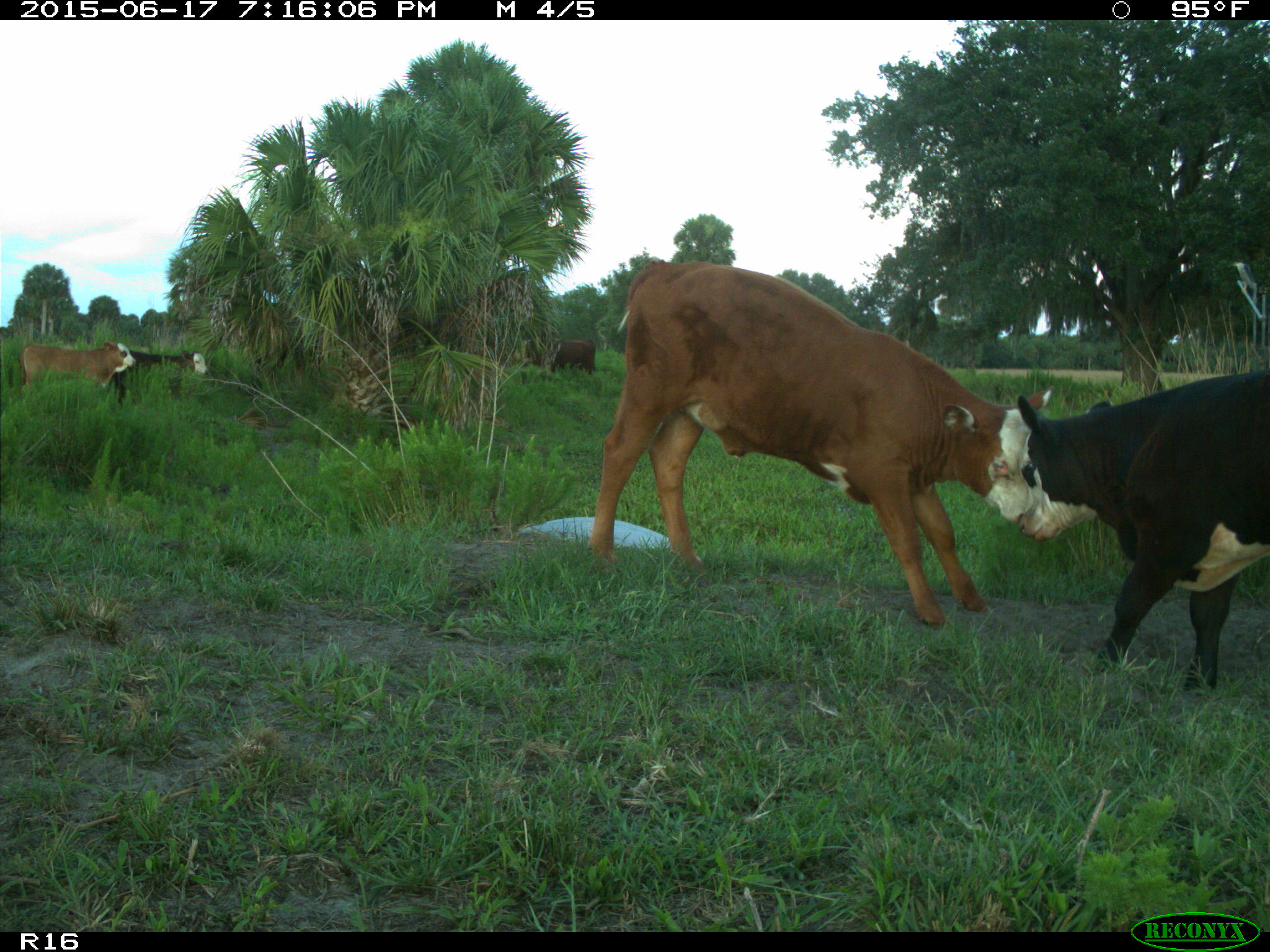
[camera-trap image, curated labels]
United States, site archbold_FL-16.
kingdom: Animalia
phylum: Chordata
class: Mammalia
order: Artiodactyla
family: Bovidae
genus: Bos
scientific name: Bos taurus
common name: domestic cow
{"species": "Bos taurus (domestic cow)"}